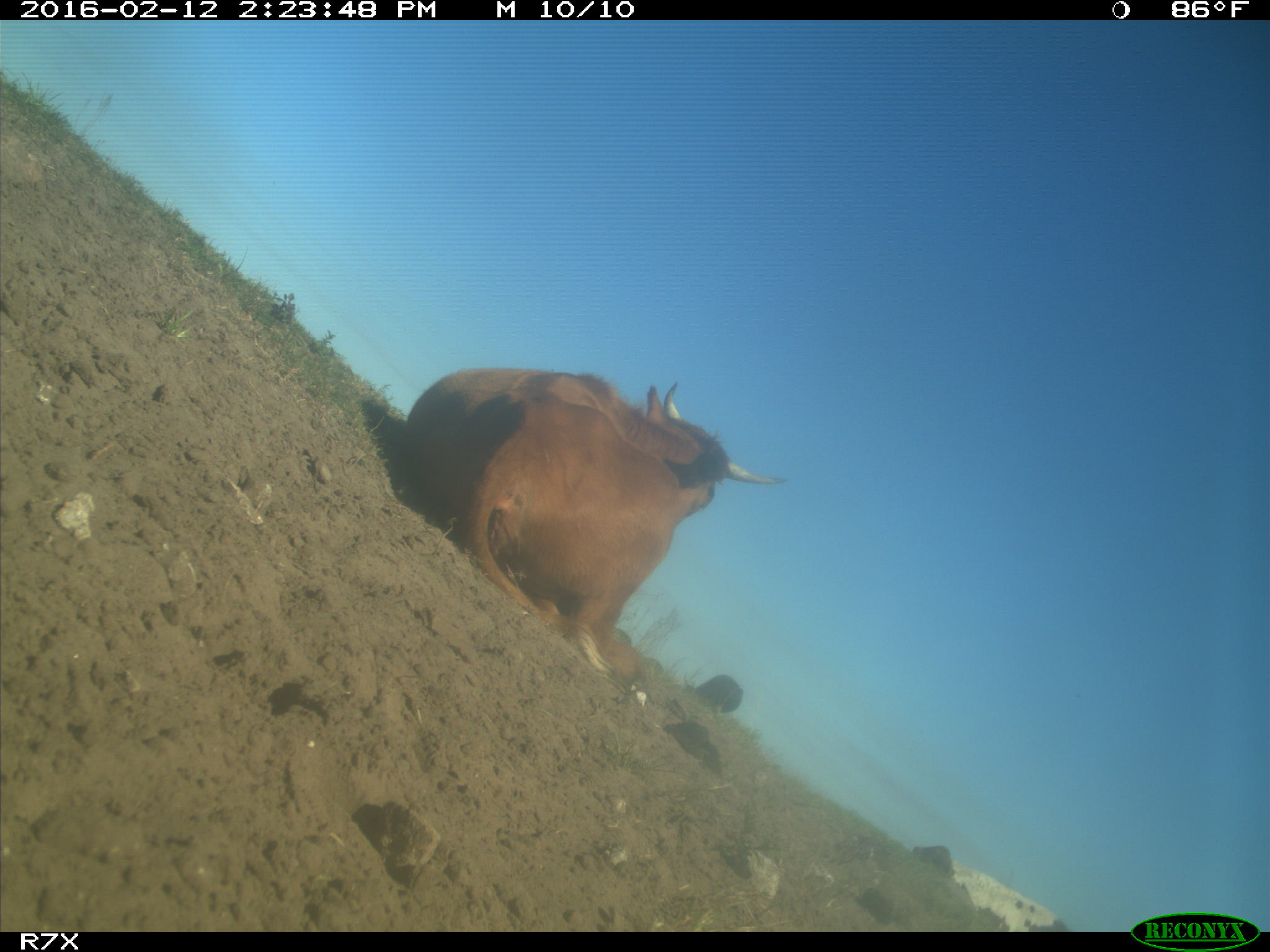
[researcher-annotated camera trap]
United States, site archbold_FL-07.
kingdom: Animalia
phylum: Chordata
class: Mammalia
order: Artiodactyla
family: Bovidae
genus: Bos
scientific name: Bos taurus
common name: domestic cow